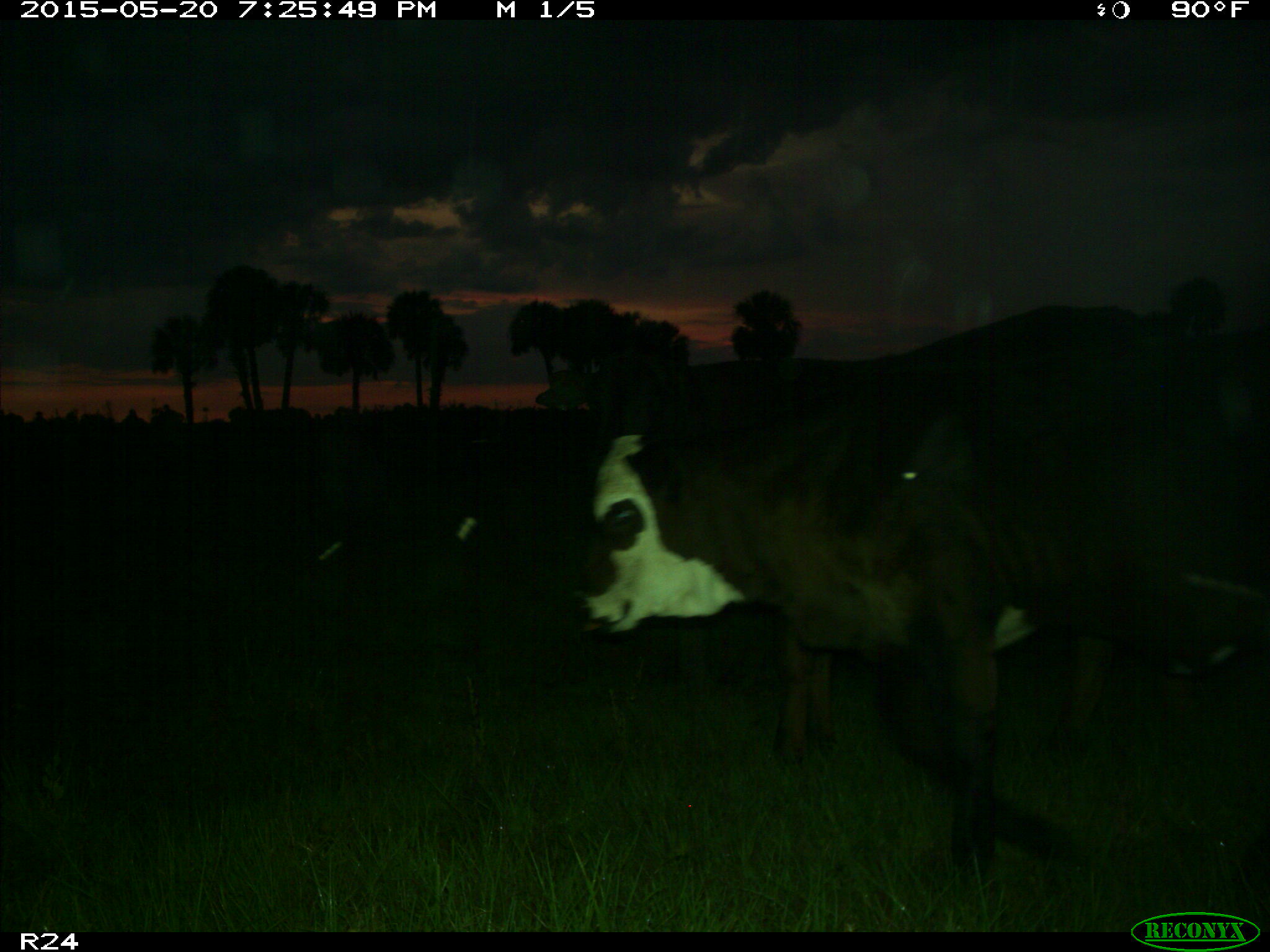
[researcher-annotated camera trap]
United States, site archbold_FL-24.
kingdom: Animalia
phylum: Chordata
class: Mammalia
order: Artiodactyla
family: Bovidae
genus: Bos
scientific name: Bos taurus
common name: domestic cow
Bos taurus (domestic cow).